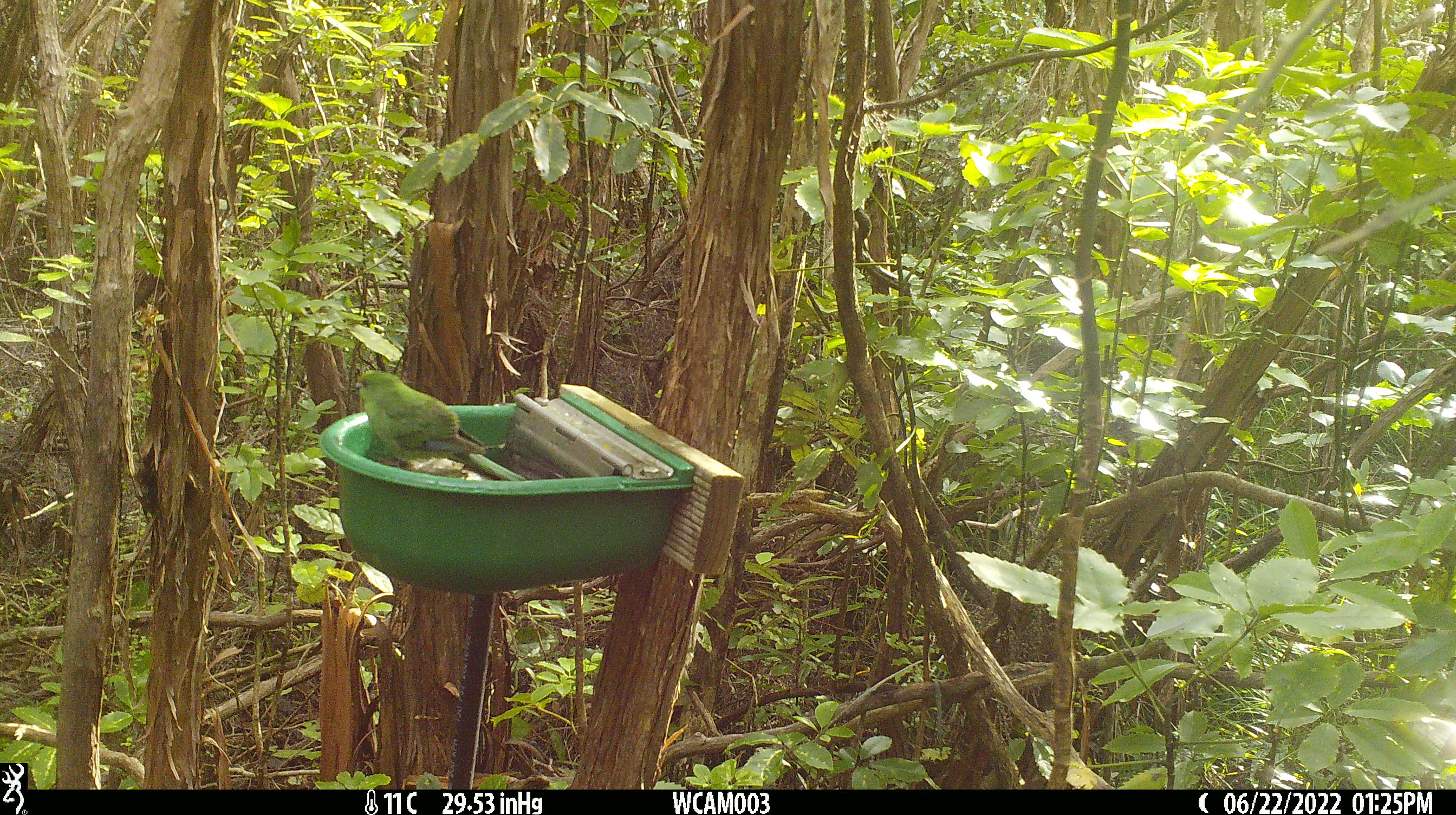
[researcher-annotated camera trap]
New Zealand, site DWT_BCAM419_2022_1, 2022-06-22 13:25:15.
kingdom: Animalia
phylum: Chordata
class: Aves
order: Psittaciformes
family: Psittaculidae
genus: Cyanoramphus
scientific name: Cyanoramphus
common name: parakeet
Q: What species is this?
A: Parakeet (Cyanoramphus).